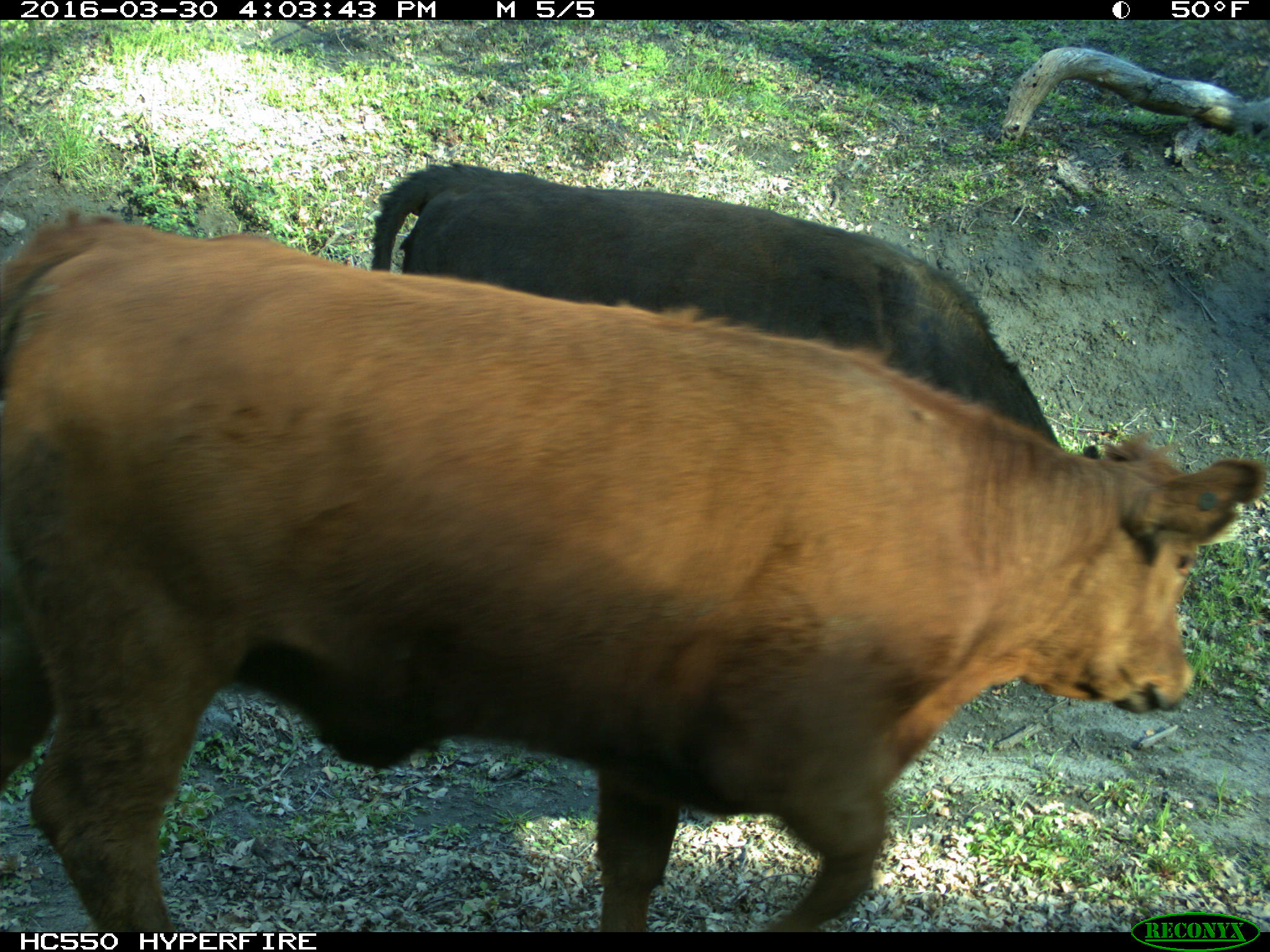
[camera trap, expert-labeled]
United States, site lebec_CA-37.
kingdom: Animalia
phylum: Chordata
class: Mammalia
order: Artiodactyla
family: Bovidae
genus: Bos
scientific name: Bos taurus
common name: domestic cow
Bos taurus (domestic cow).